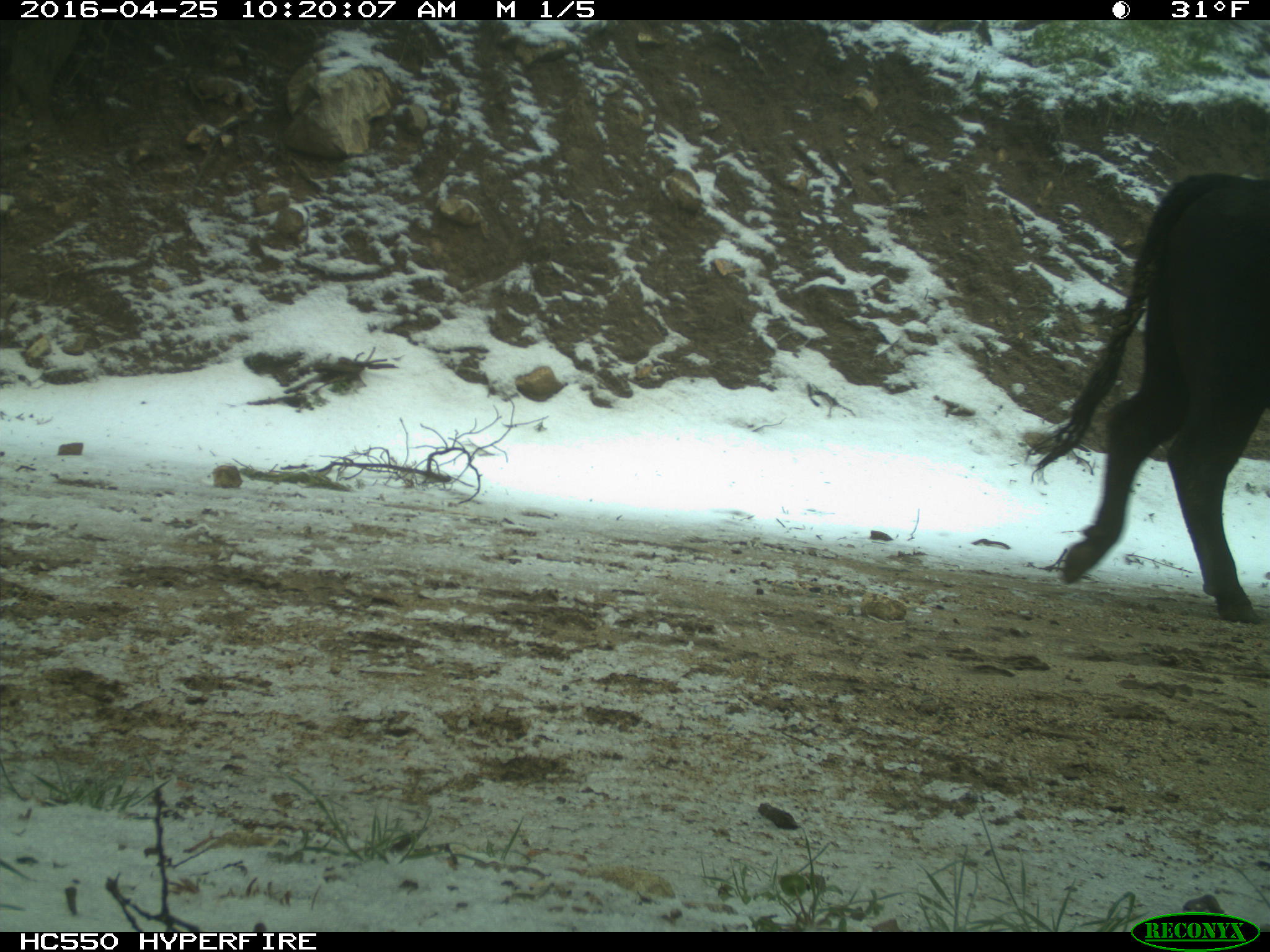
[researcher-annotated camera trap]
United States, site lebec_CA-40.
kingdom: Animalia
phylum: Chordata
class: Mammalia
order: Artiodactyla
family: Bovidae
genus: Bos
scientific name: Bos taurus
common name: domestic cow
Bos taurus (domestic cow).